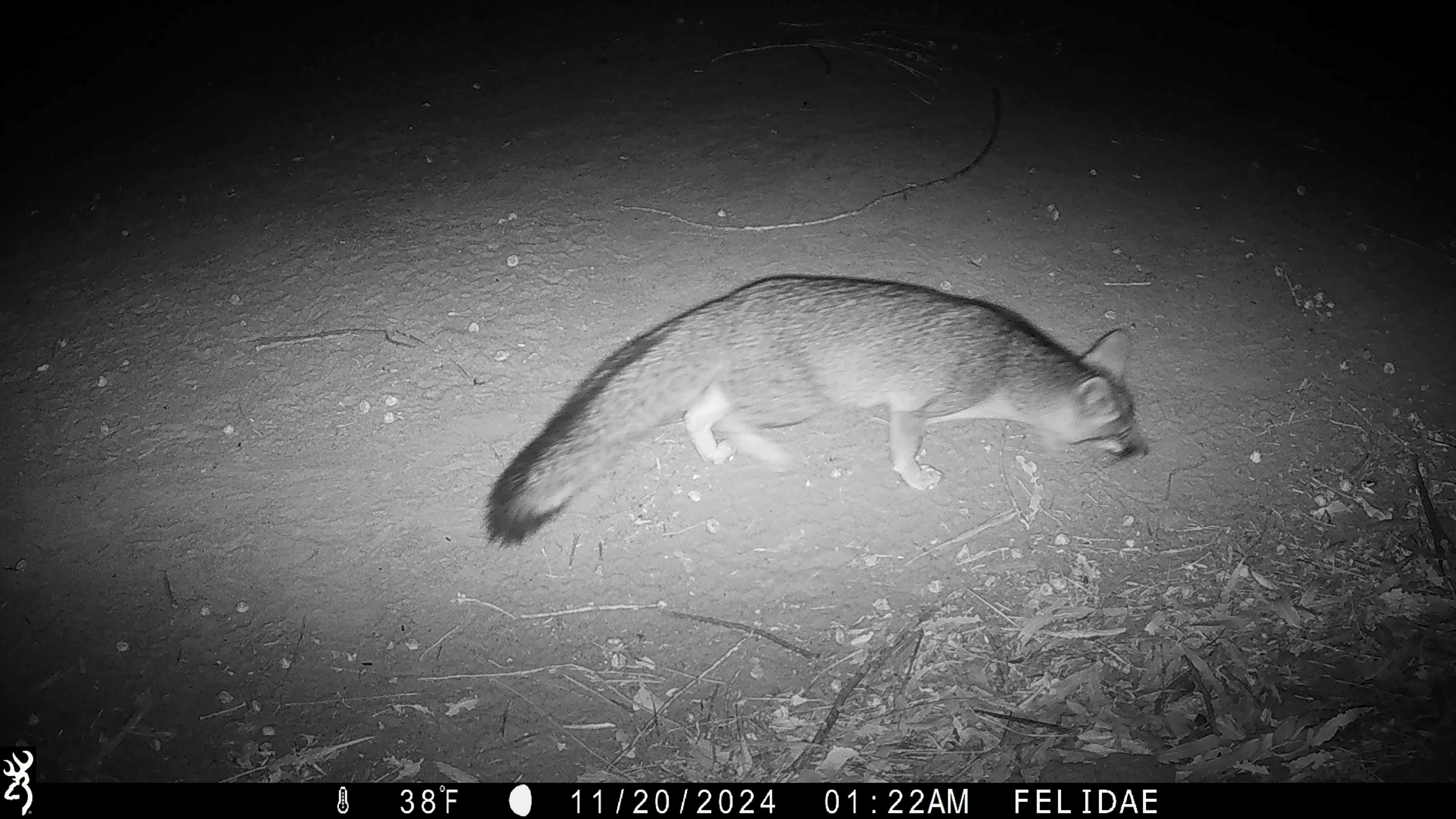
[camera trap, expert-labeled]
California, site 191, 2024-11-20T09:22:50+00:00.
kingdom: Animalia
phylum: Chordata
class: Mammalia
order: Carnivora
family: Canidae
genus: Urocyon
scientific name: Urocyon cinereoargenteus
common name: gray fox